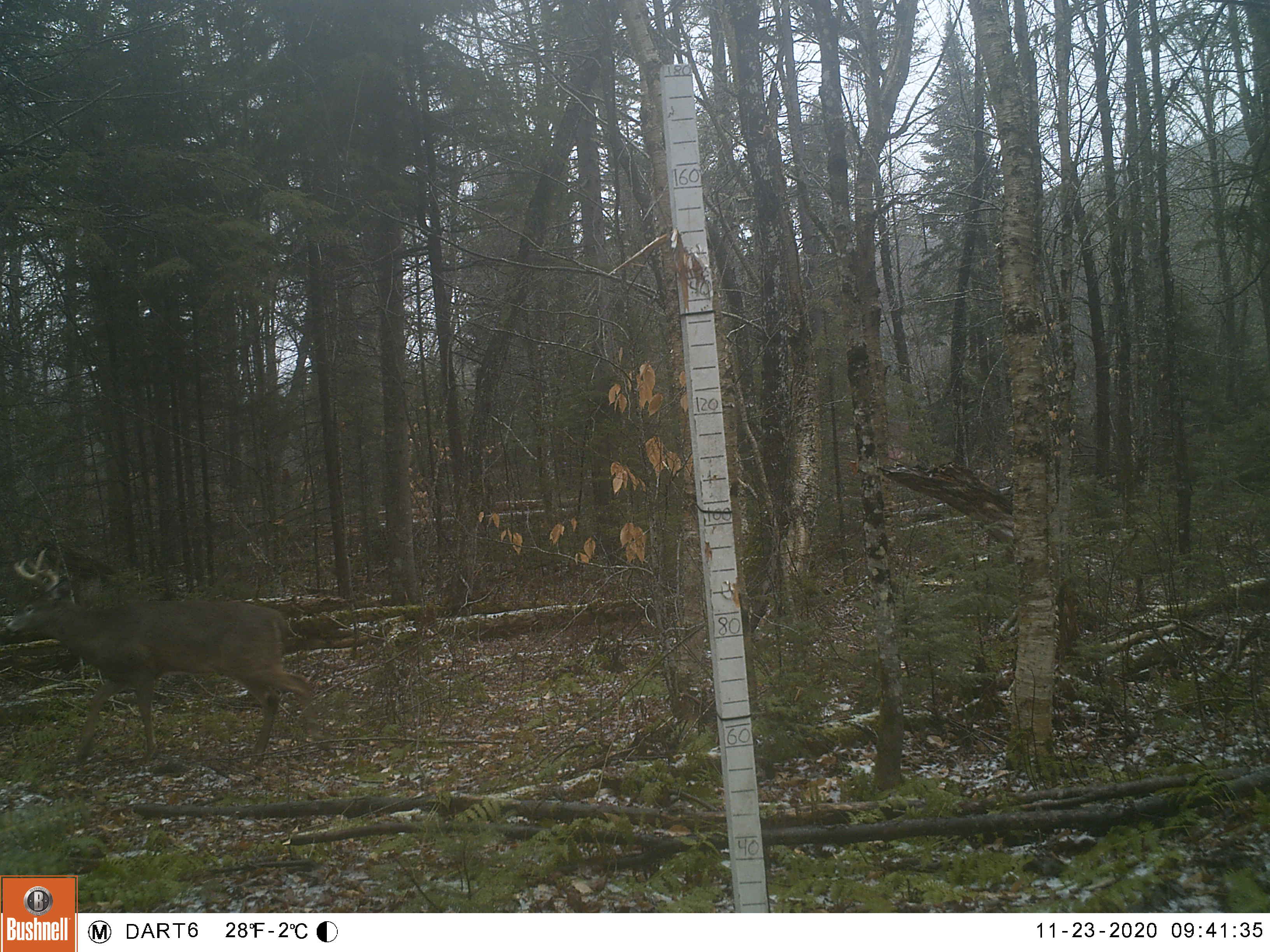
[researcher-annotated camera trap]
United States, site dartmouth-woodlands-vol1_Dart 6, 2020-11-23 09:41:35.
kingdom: Animalia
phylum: Chordata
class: Mammalia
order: Artiodactyla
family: Cervidae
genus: Odocoileus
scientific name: Odocoileus virginianus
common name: white-tailed deer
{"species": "white-tailed deer (Odocoileus virginianus)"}